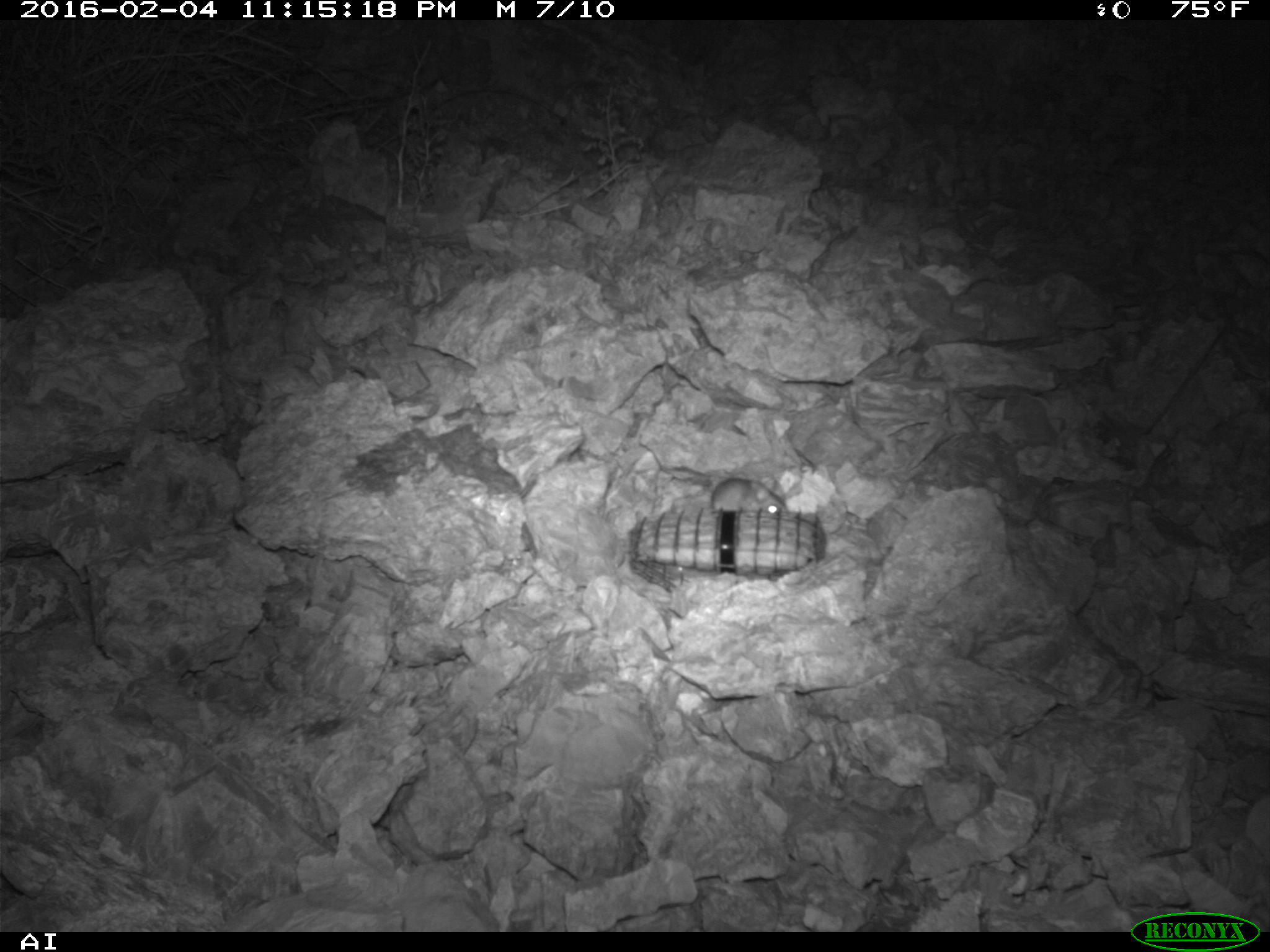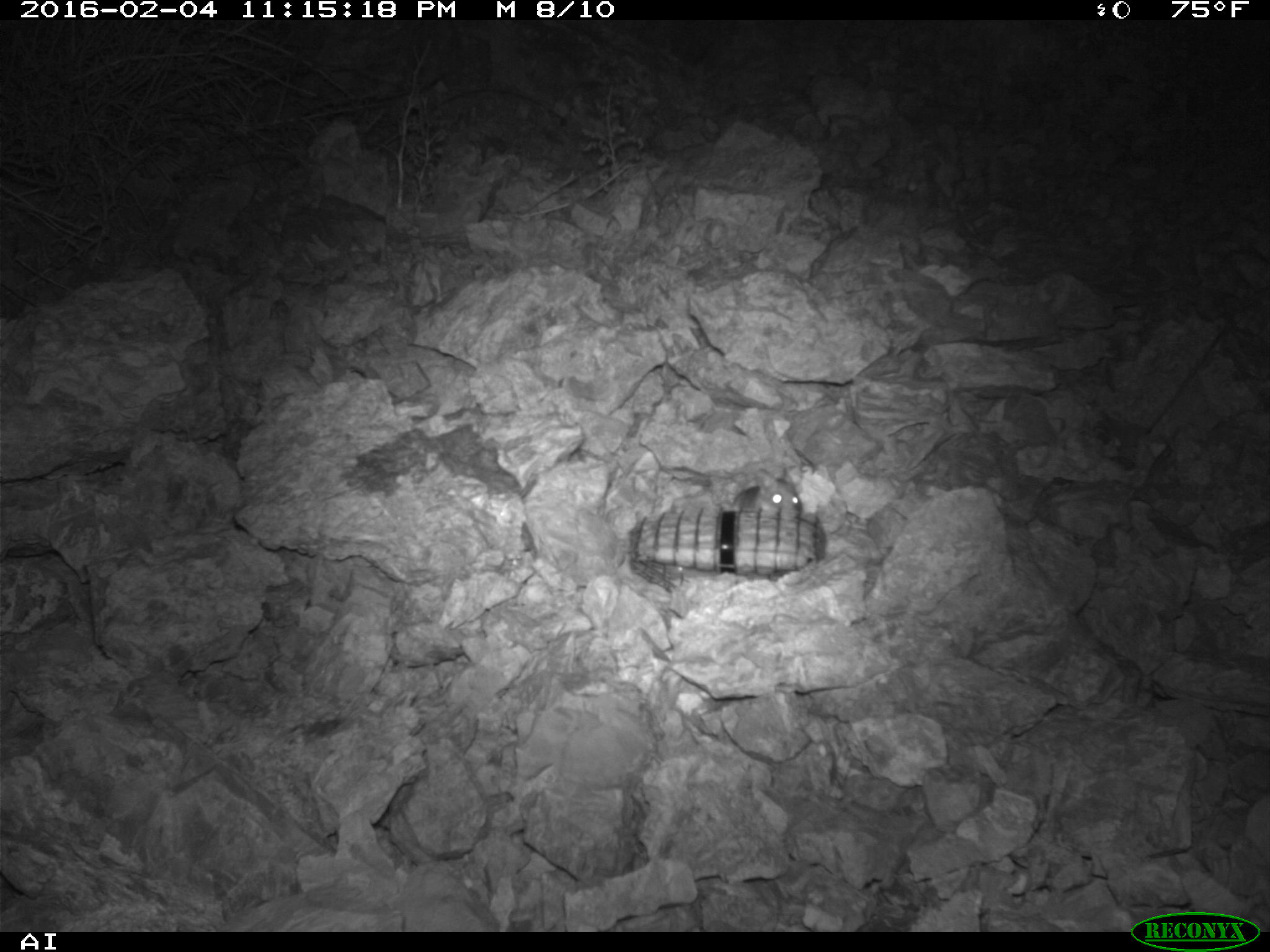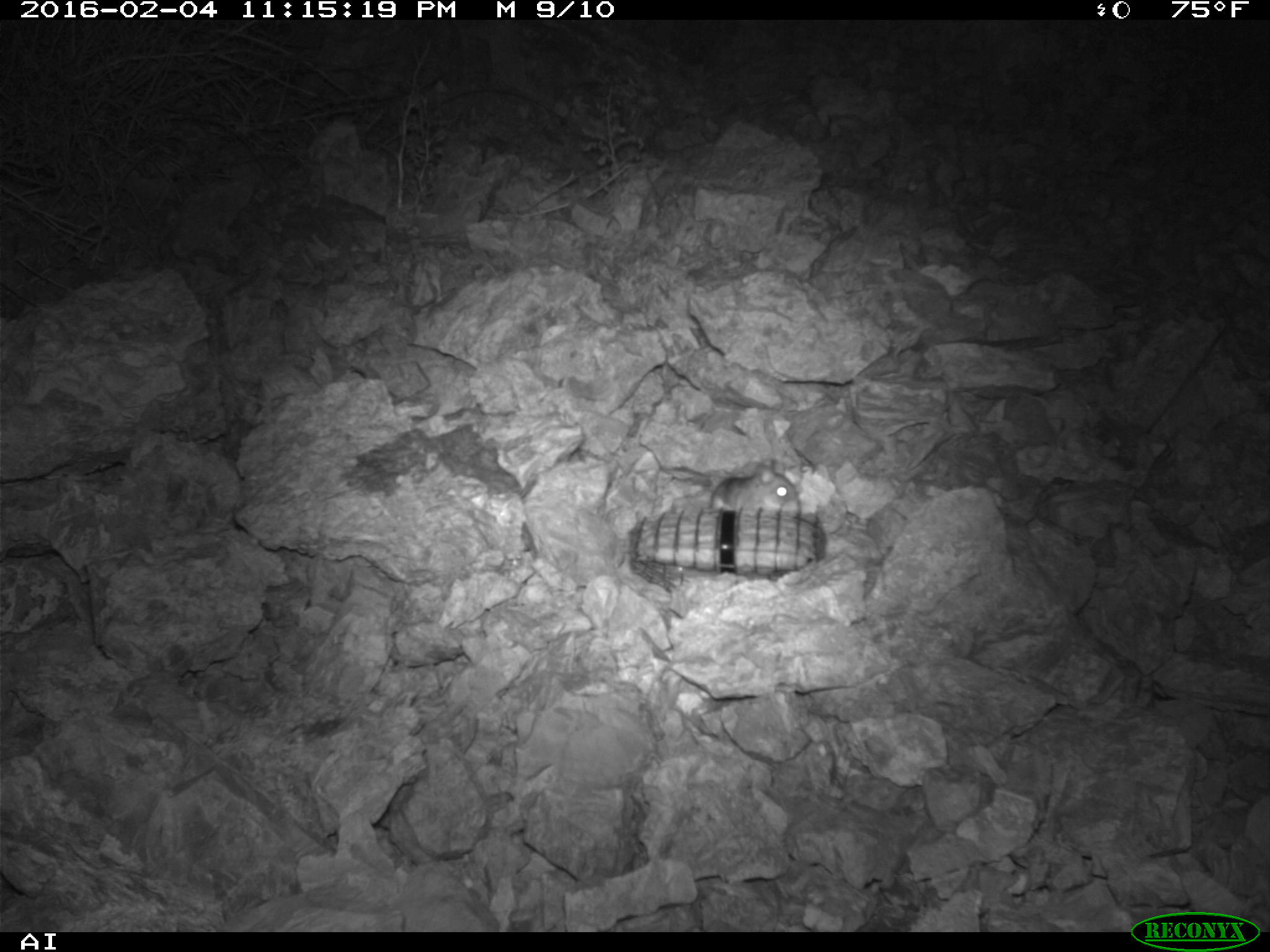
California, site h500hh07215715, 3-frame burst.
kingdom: Animalia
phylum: Chordata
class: Mammalia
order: Rodentia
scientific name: Rodentia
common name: rodent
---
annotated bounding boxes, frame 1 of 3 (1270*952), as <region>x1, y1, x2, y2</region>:
rodent: <region>712, 477, 788, 514</region>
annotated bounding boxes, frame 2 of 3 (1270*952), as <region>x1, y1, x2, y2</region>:
rodent: <region>731, 467, 803, 521</region>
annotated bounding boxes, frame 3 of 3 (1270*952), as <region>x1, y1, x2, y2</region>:
rodent: <region>709, 463, 802, 515</region>